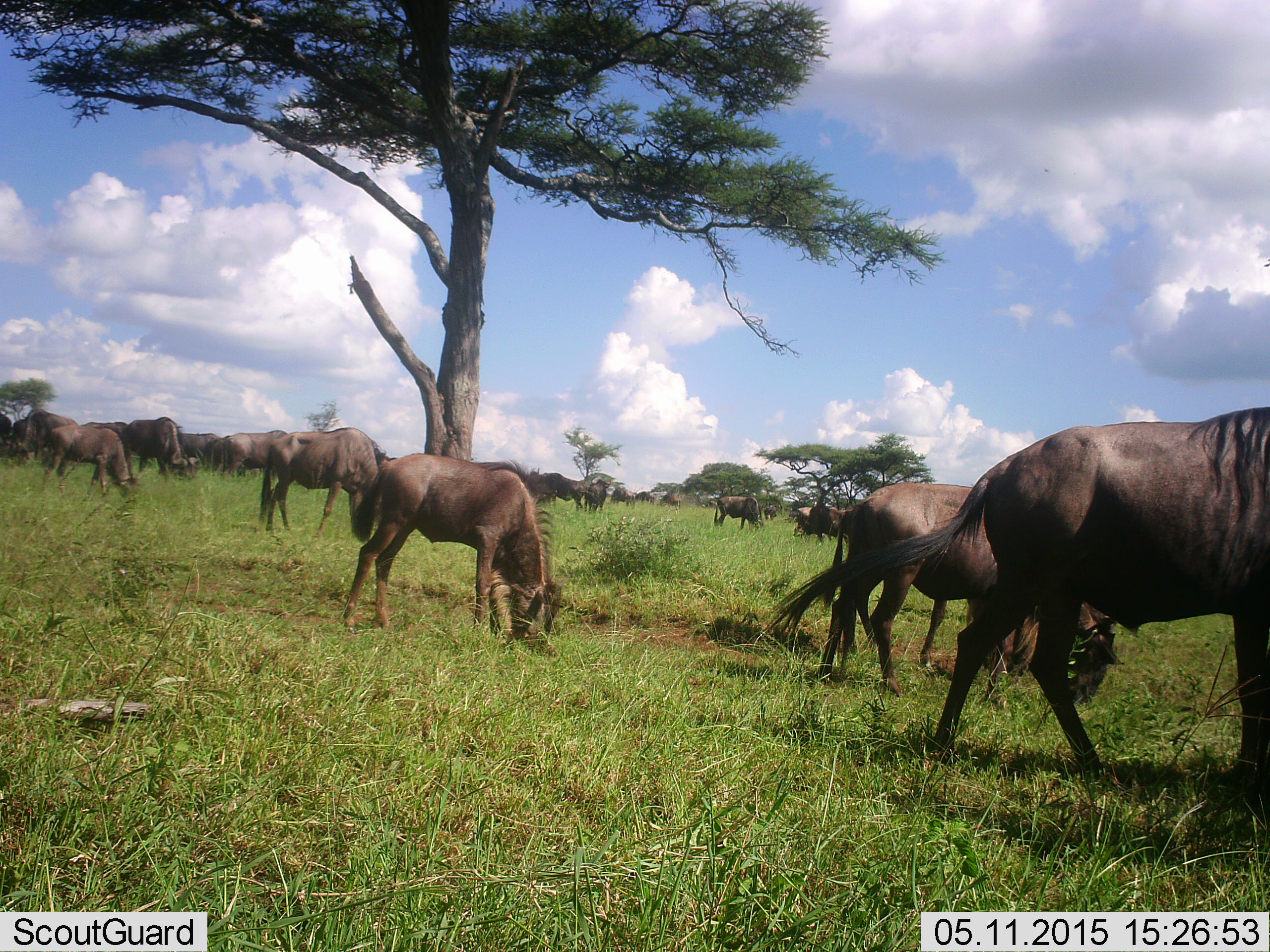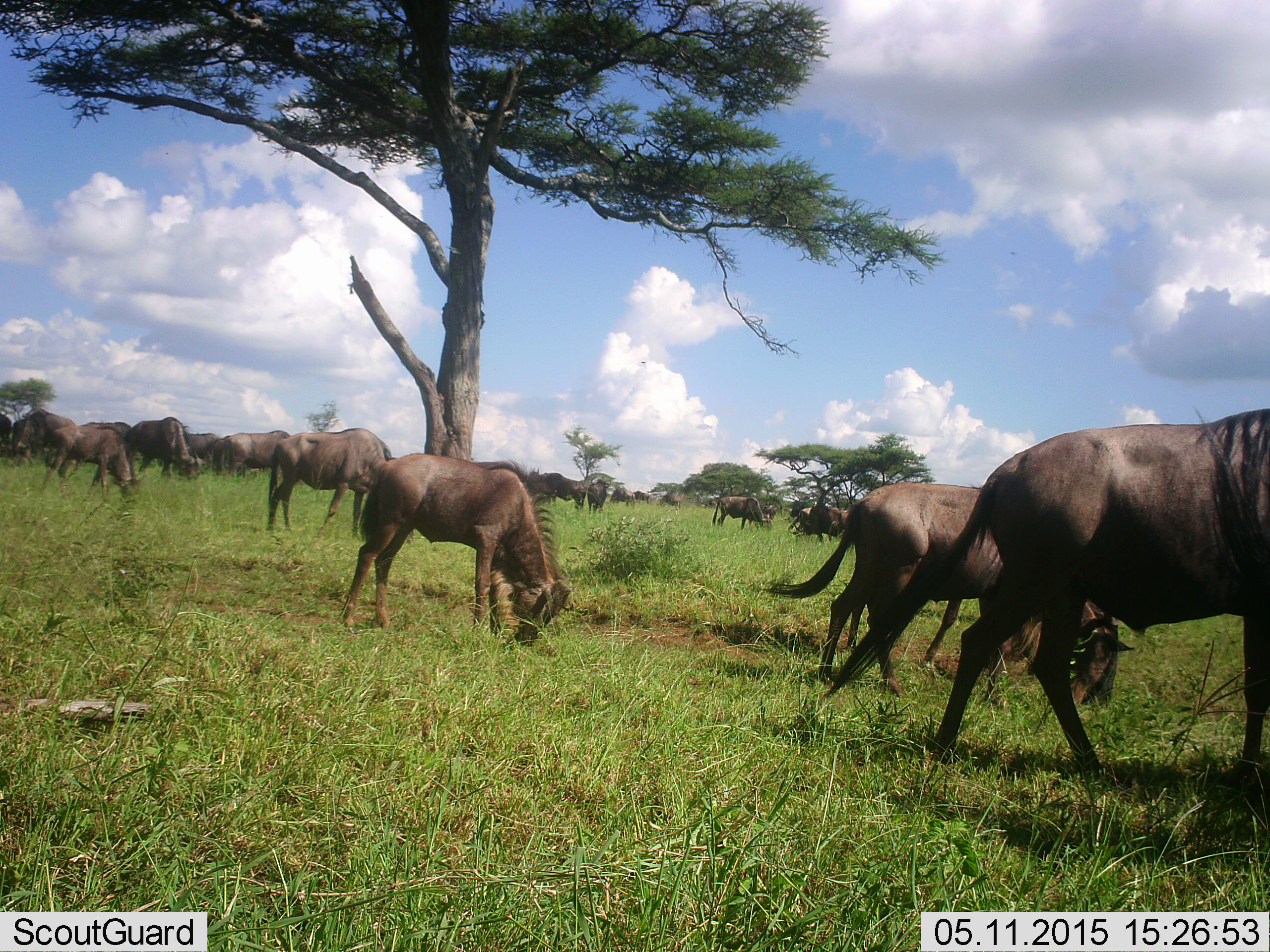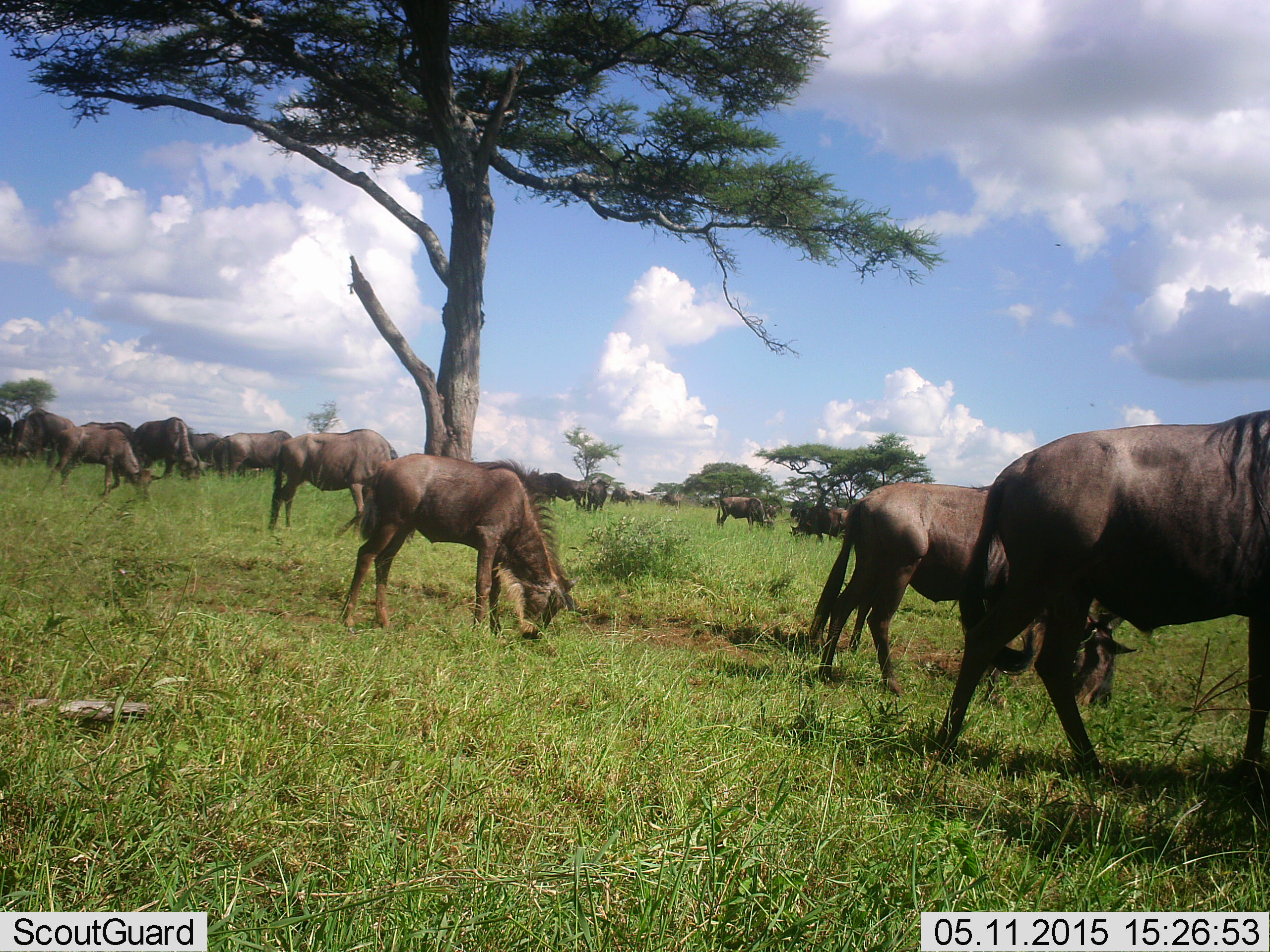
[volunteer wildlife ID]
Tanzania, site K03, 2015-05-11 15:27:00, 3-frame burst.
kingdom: Animalia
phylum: Chordata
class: Mammalia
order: Artiodactyla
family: Bovidae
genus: Connochaetes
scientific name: Connochaetes taurinus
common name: blue wildebeest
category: wildebeest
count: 11-50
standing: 40%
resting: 0%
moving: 30%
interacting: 0%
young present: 50%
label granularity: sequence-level